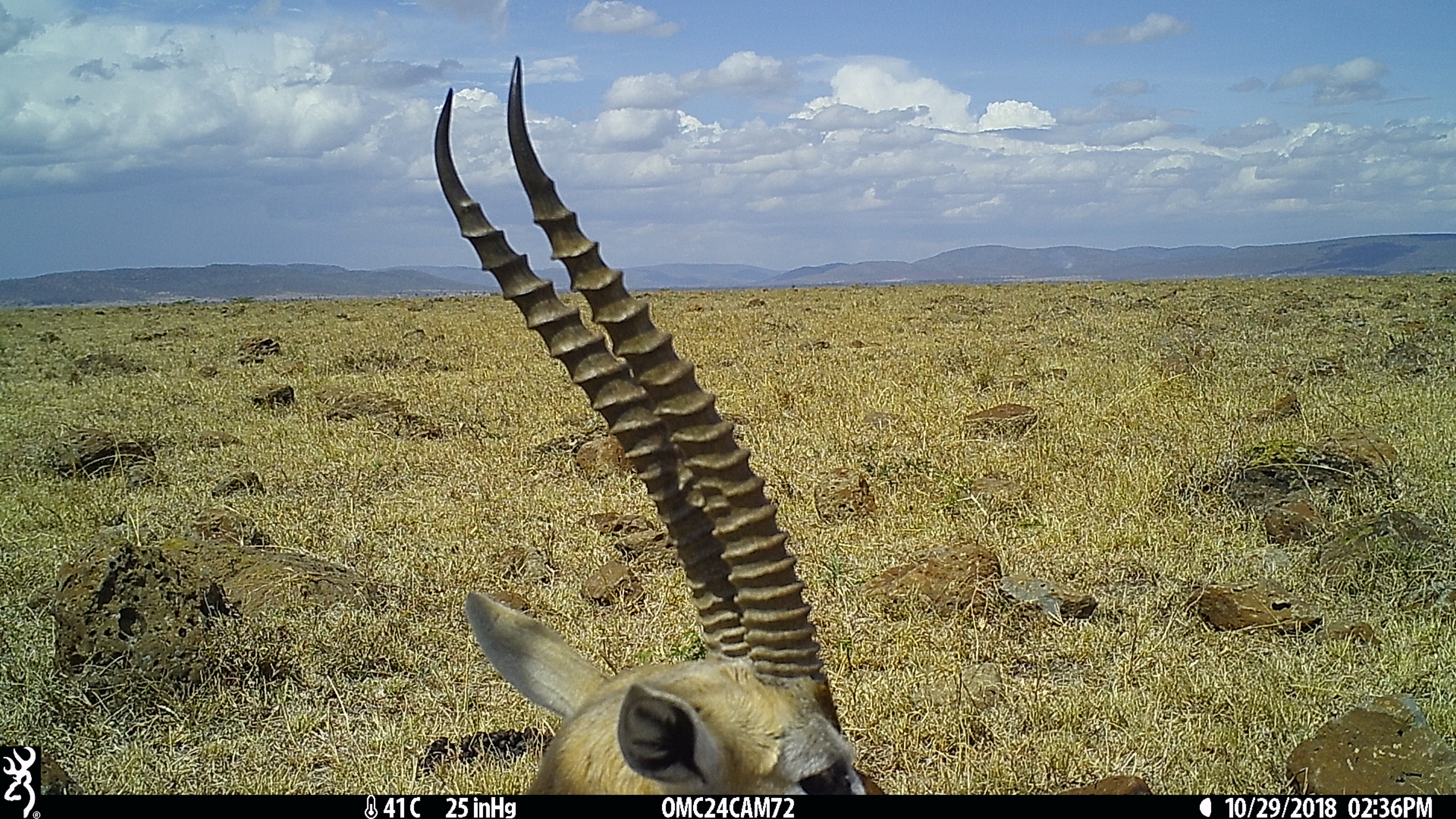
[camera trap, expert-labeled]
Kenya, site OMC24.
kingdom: Animalia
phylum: Chordata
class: Mammalia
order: Artiodactyla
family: Bovidae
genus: Eudorcas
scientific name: Eudorcas thomsonii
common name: thomon's gazelle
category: gazelle thomsons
Gazelle thomsons (thomon's gazelle) (Eudorcas thomsonii).